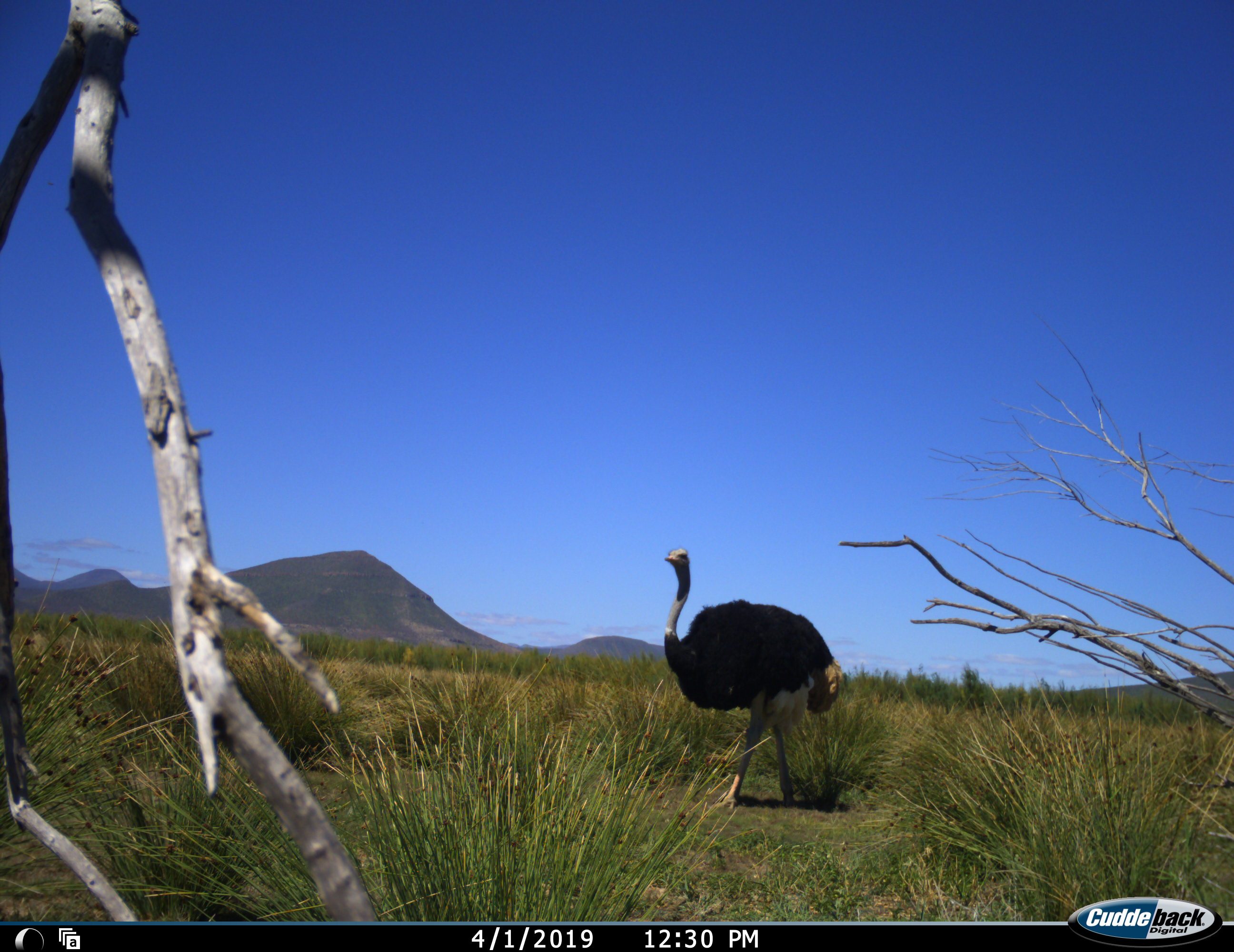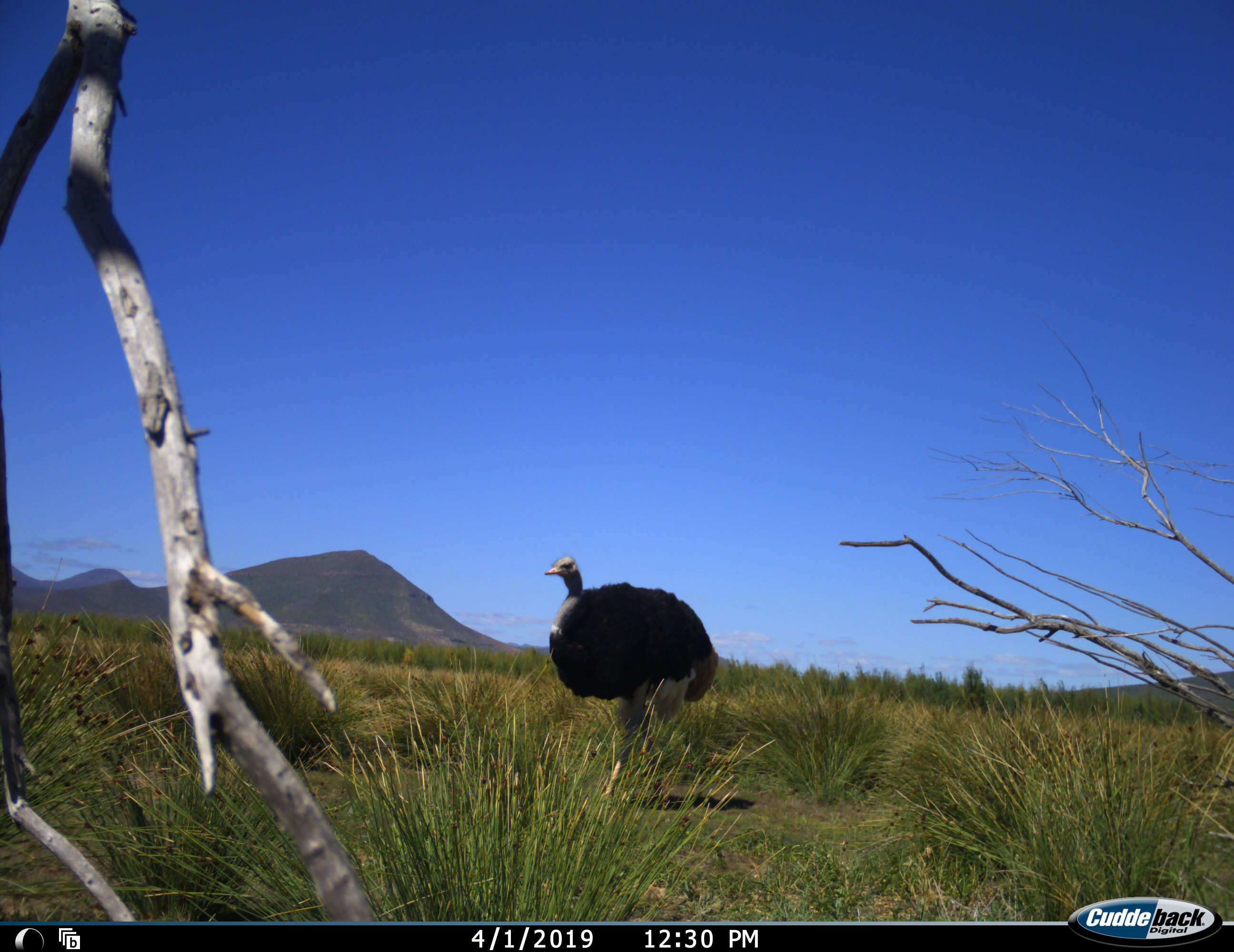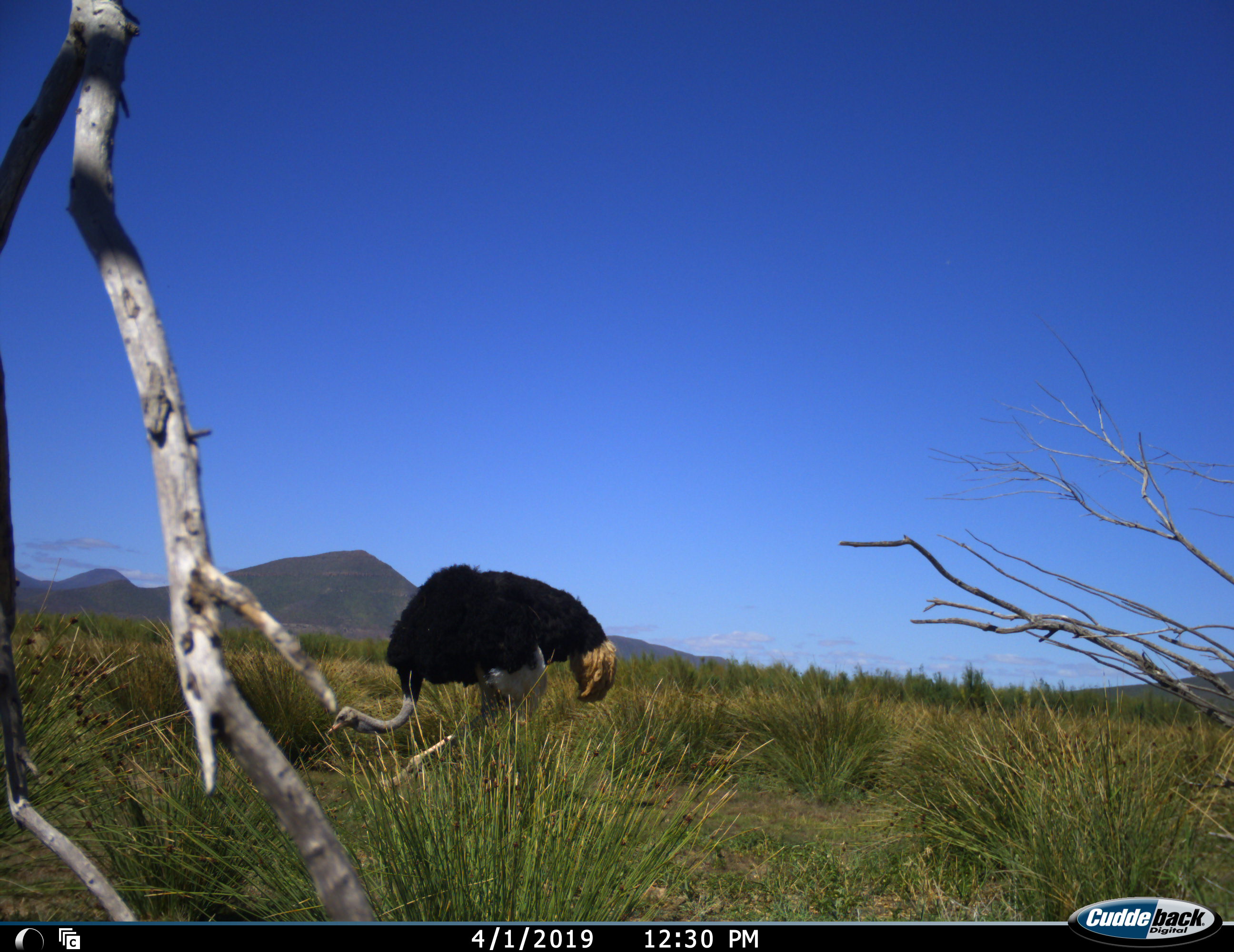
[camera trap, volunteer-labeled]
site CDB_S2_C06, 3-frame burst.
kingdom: Animalia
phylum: Chordata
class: Aves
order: Struthioniformes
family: Struthionidae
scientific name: Struthionidae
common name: ostrich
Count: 1.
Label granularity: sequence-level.